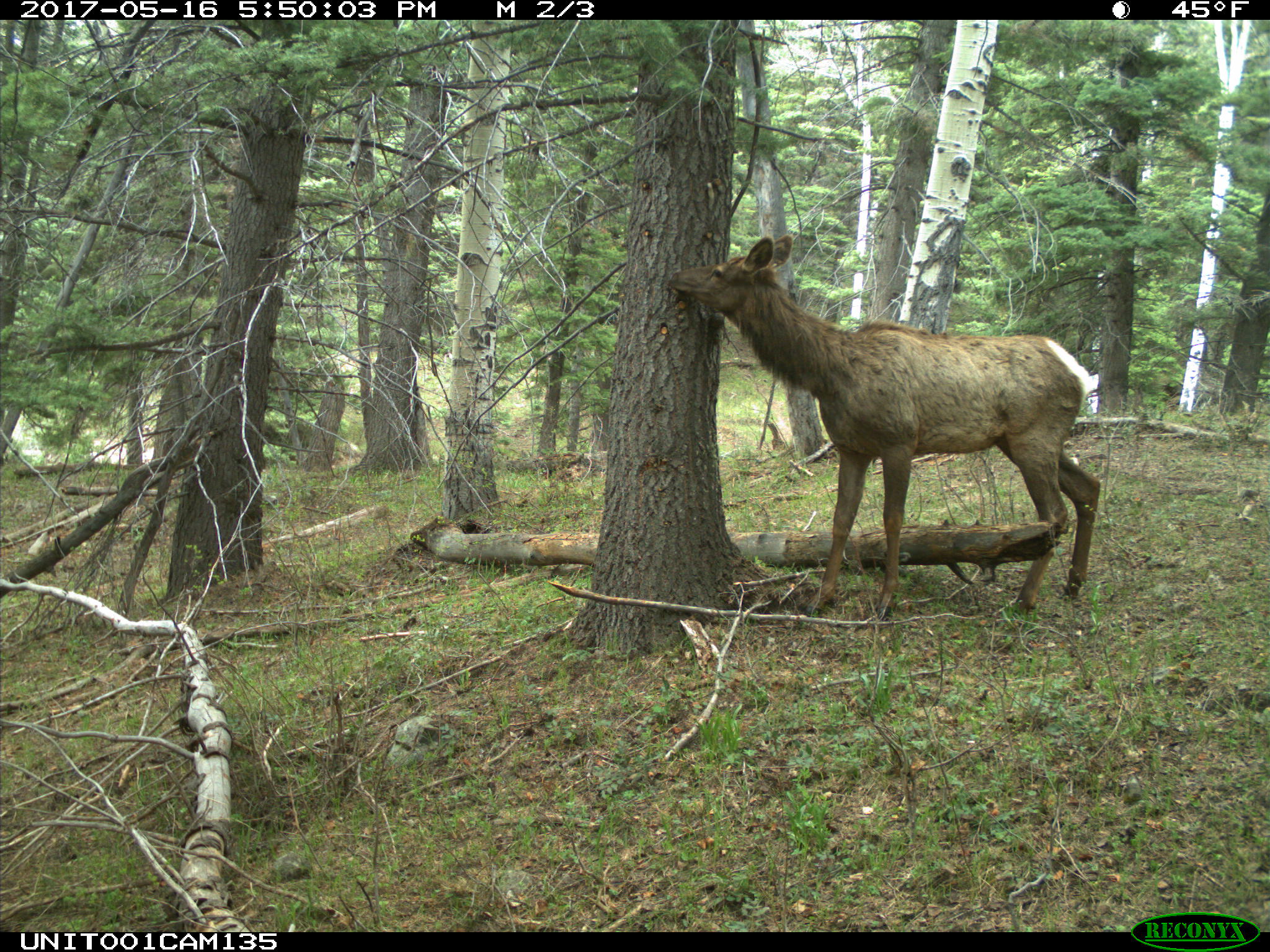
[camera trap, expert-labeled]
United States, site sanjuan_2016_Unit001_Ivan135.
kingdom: Animalia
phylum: Chordata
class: Mammalia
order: Artiodactyla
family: Cervidae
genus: Cervus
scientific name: Cervus elaphus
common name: red deer